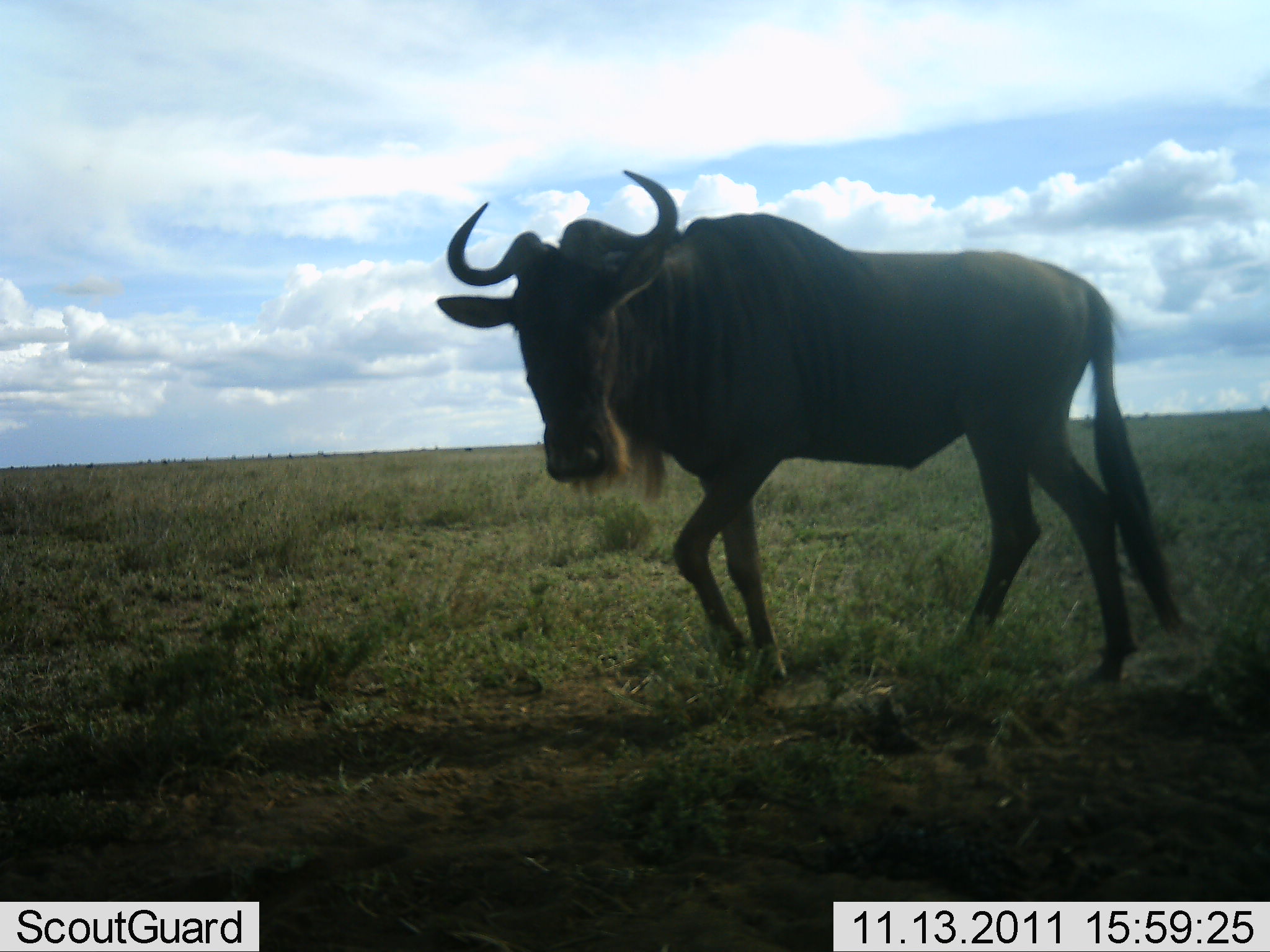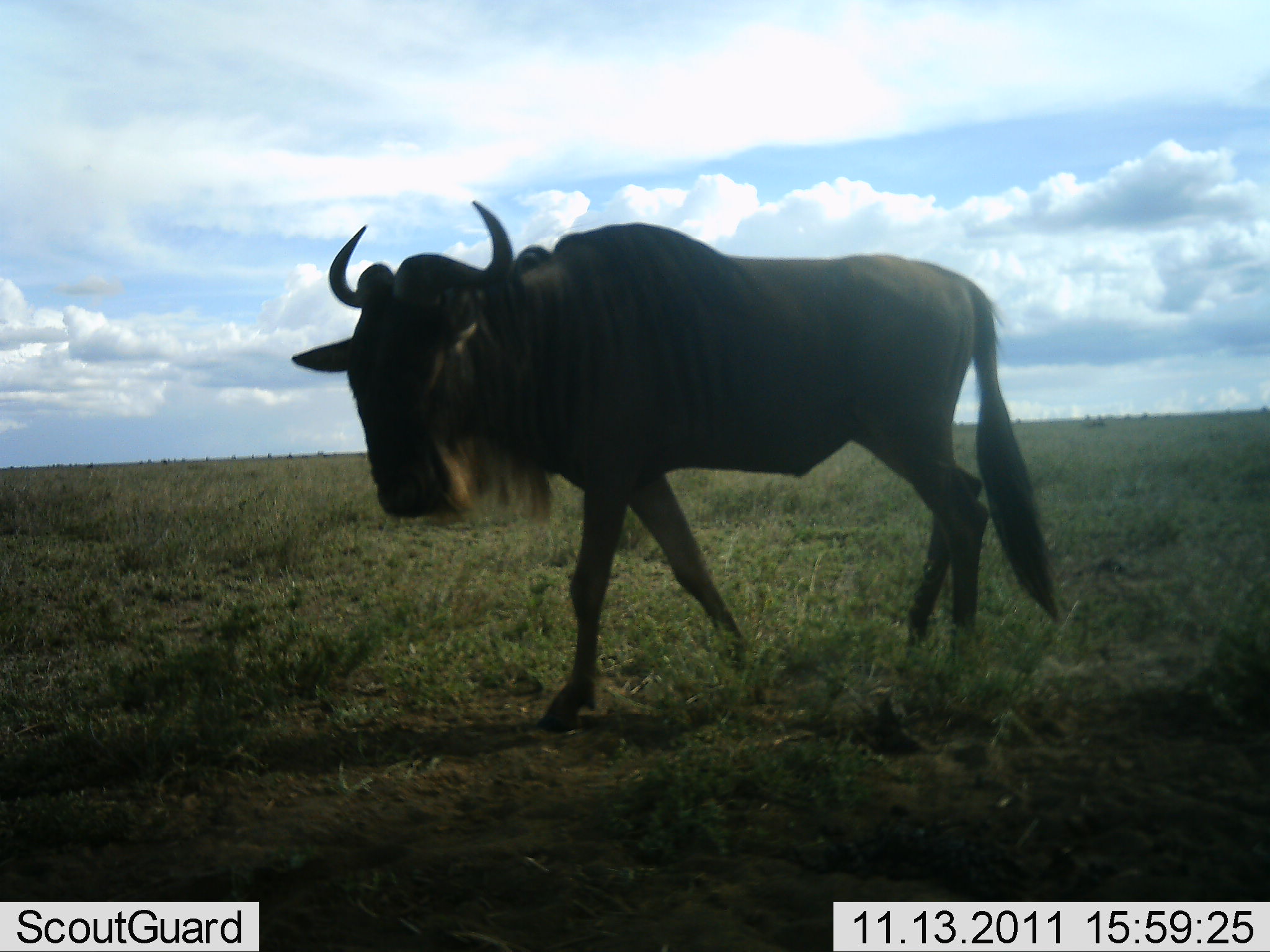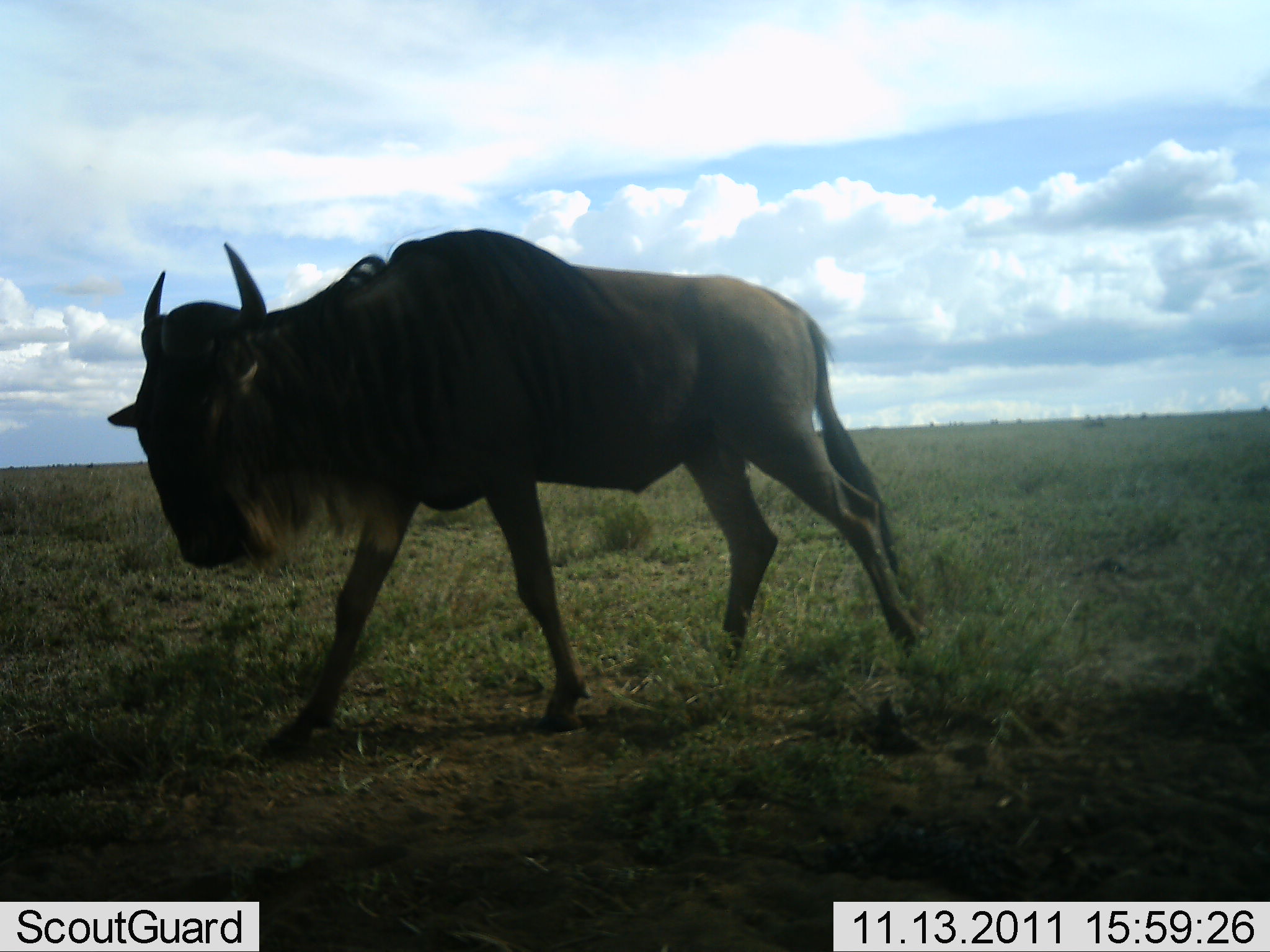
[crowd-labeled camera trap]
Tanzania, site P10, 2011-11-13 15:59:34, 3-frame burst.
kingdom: Animalia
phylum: Chordata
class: Mammalia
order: Artiodactyla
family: Bovidae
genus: Connochaetes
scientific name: Connochaetes taurinus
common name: blue wildebeest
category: wildebeest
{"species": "wildebeest (blue wildebeest) (Connochaetes taurinus)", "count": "1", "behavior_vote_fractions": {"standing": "0%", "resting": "0%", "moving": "100%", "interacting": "0%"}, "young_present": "0%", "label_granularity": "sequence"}